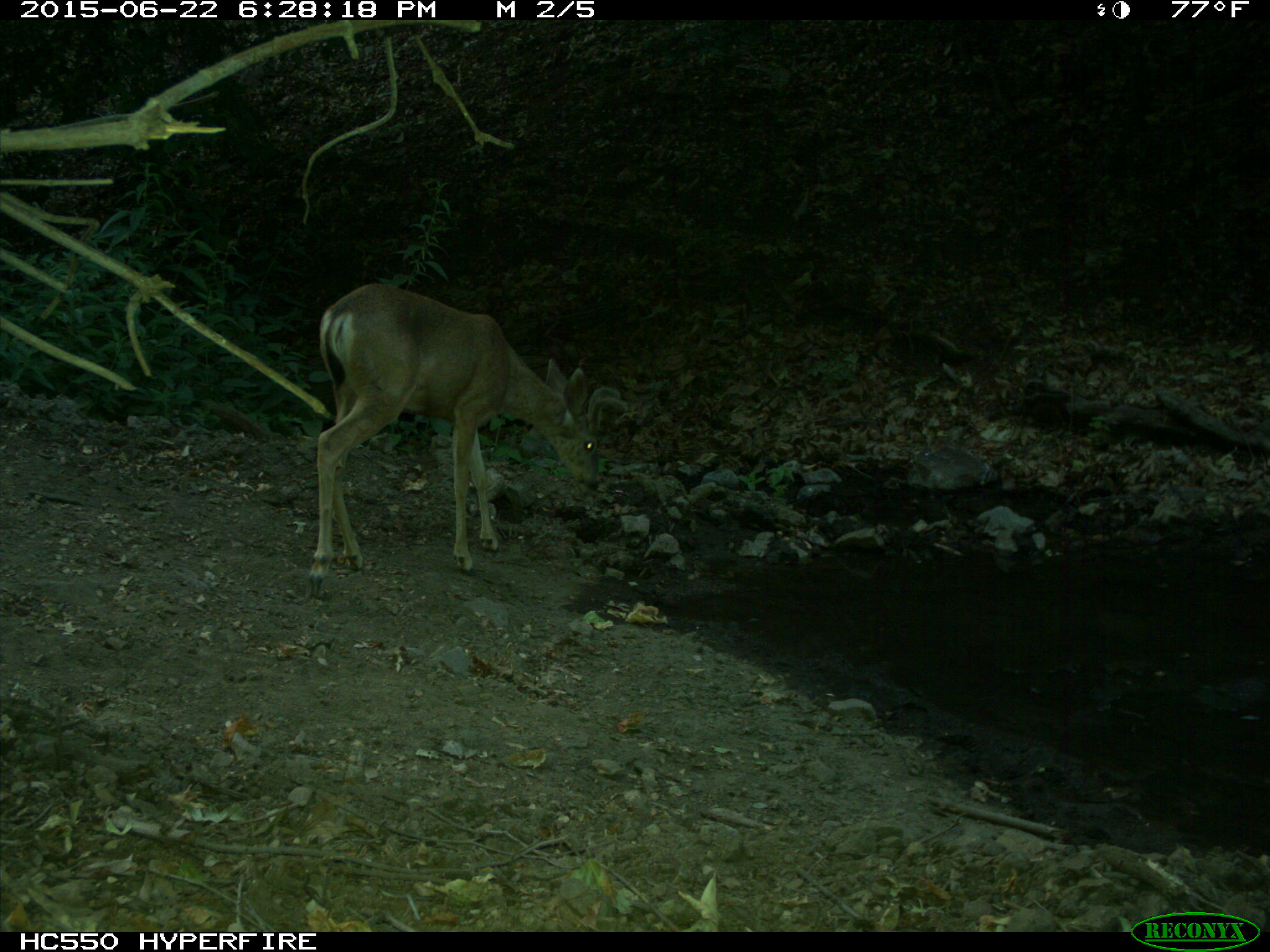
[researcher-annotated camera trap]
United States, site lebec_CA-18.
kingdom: Animalia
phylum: Chordata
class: Mammalia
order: Artiodactyla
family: Cervidae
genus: Odocoileus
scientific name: Odocoileus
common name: deer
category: unidentified deer